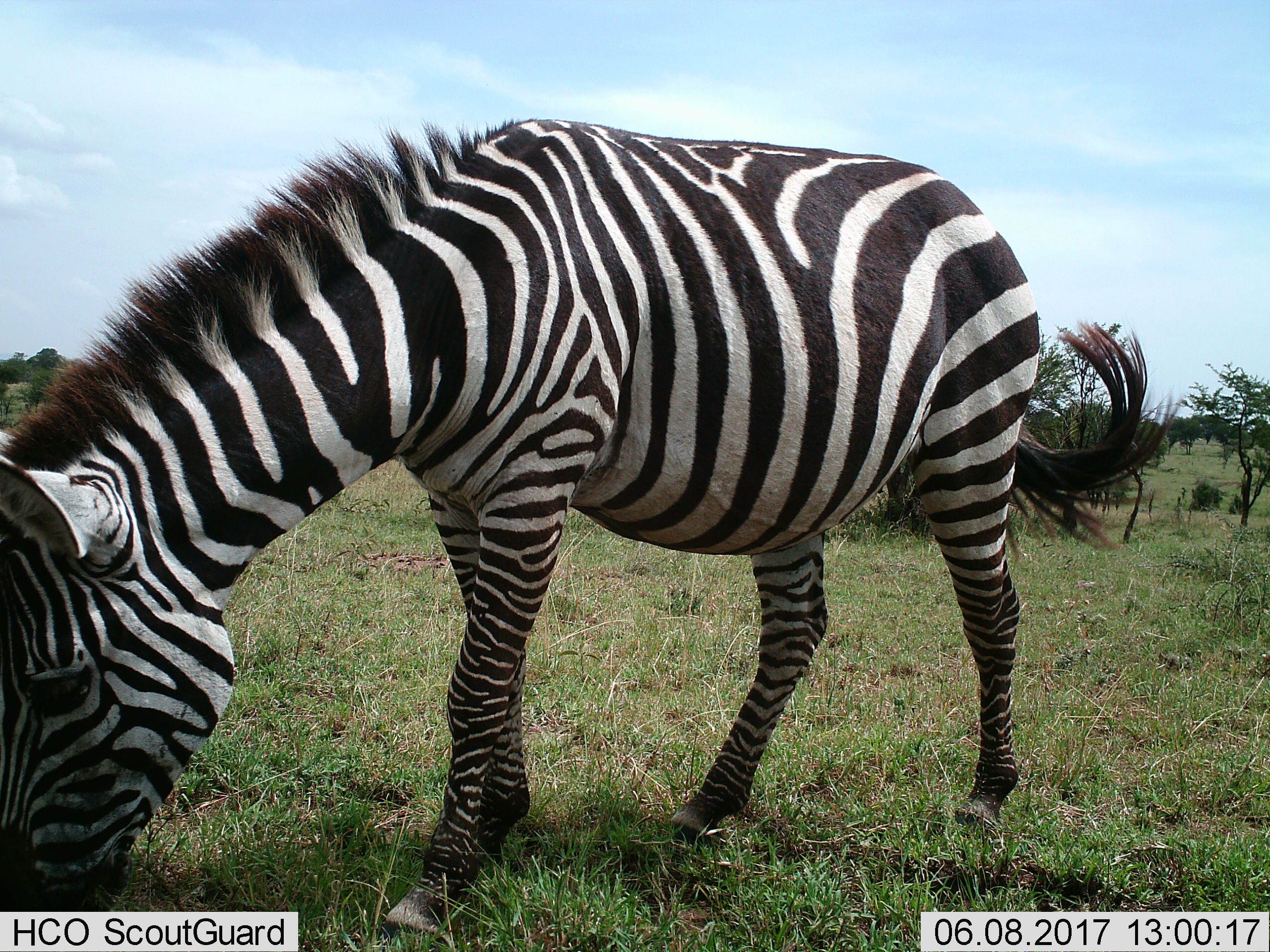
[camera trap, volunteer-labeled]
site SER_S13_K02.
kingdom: Animalia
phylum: Chordata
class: Mammalia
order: Perissodactyla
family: Equidae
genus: Equus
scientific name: Equus quagga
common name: plains zebra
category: zebraplains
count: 1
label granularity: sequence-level